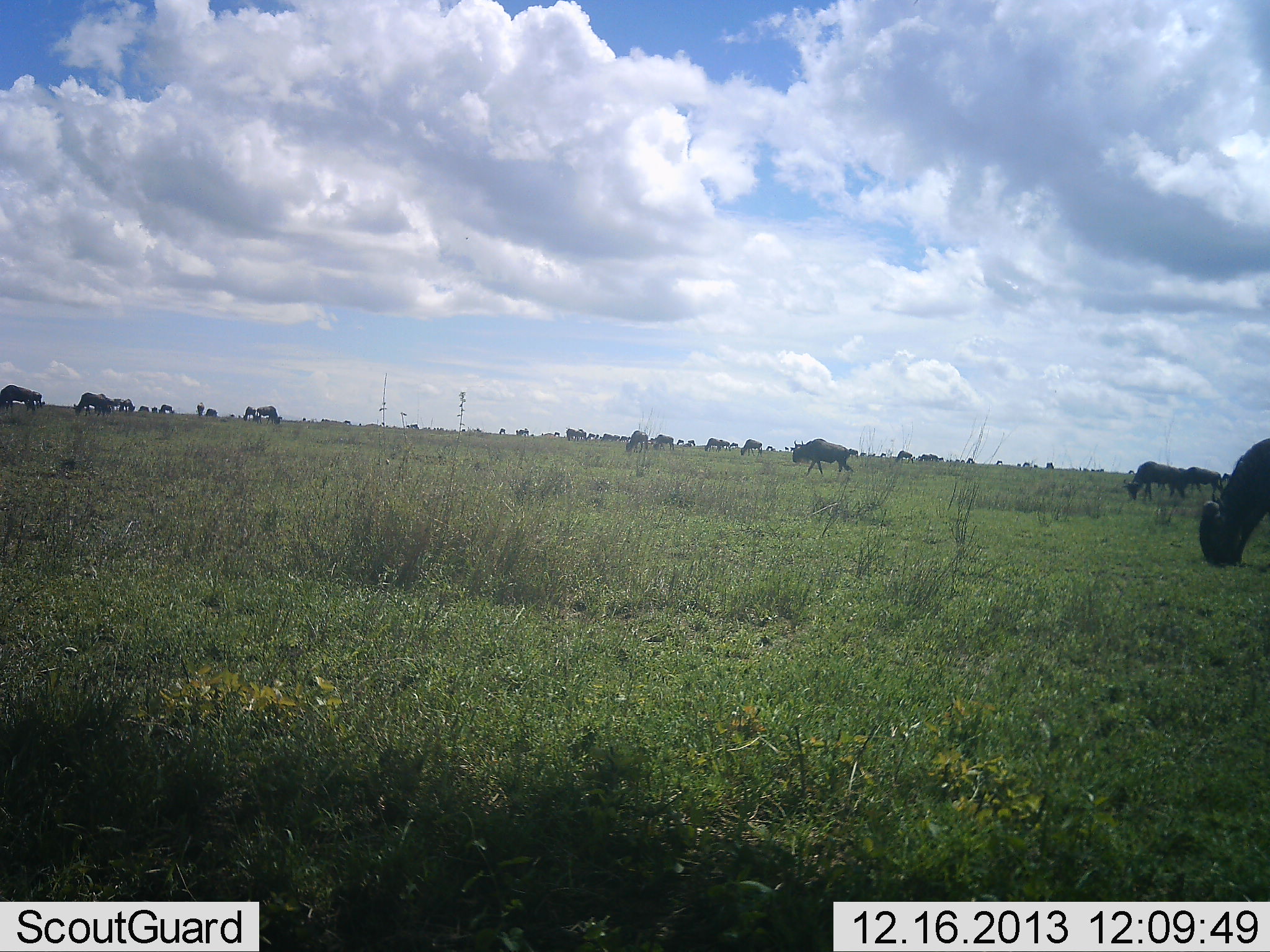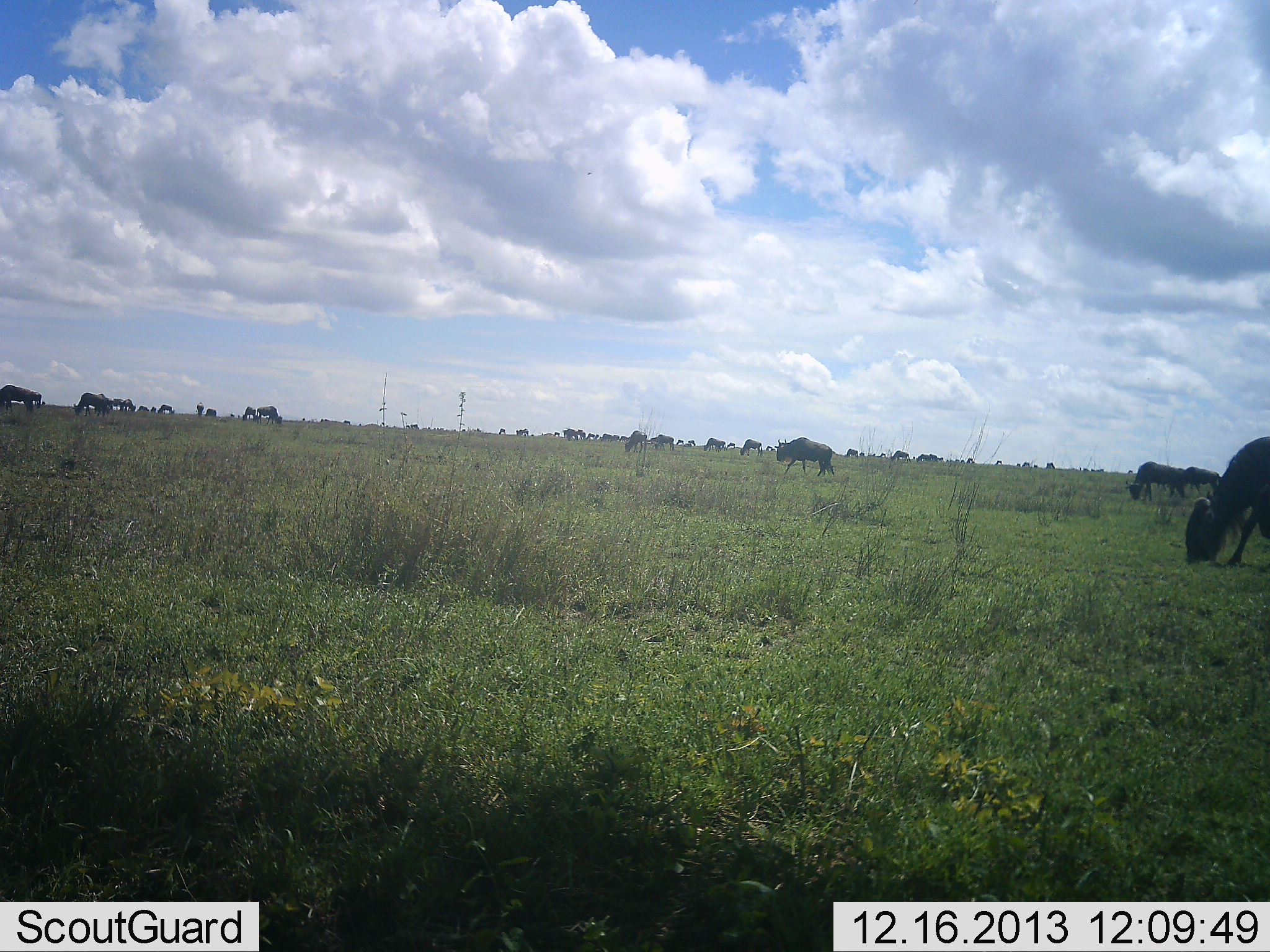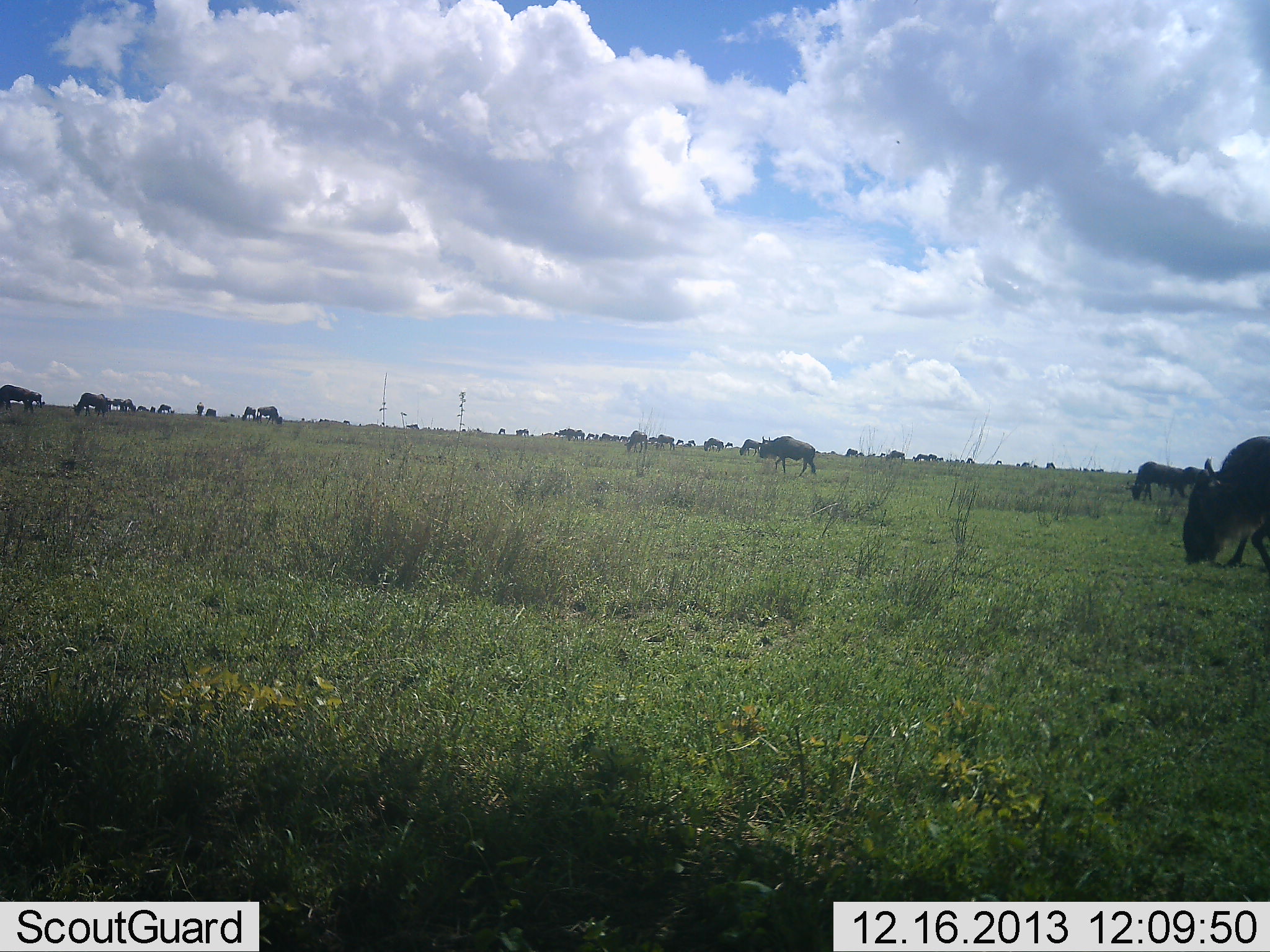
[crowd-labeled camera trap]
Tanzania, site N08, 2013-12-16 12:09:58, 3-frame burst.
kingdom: Animalia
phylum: Chordata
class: Mammalia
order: Artiodactyla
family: Bovidae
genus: Connochaetes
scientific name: Connochaetes taurinus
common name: blue wildebeest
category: wildebeest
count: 11-50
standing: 30%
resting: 0%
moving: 70%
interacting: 0%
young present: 0%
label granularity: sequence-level